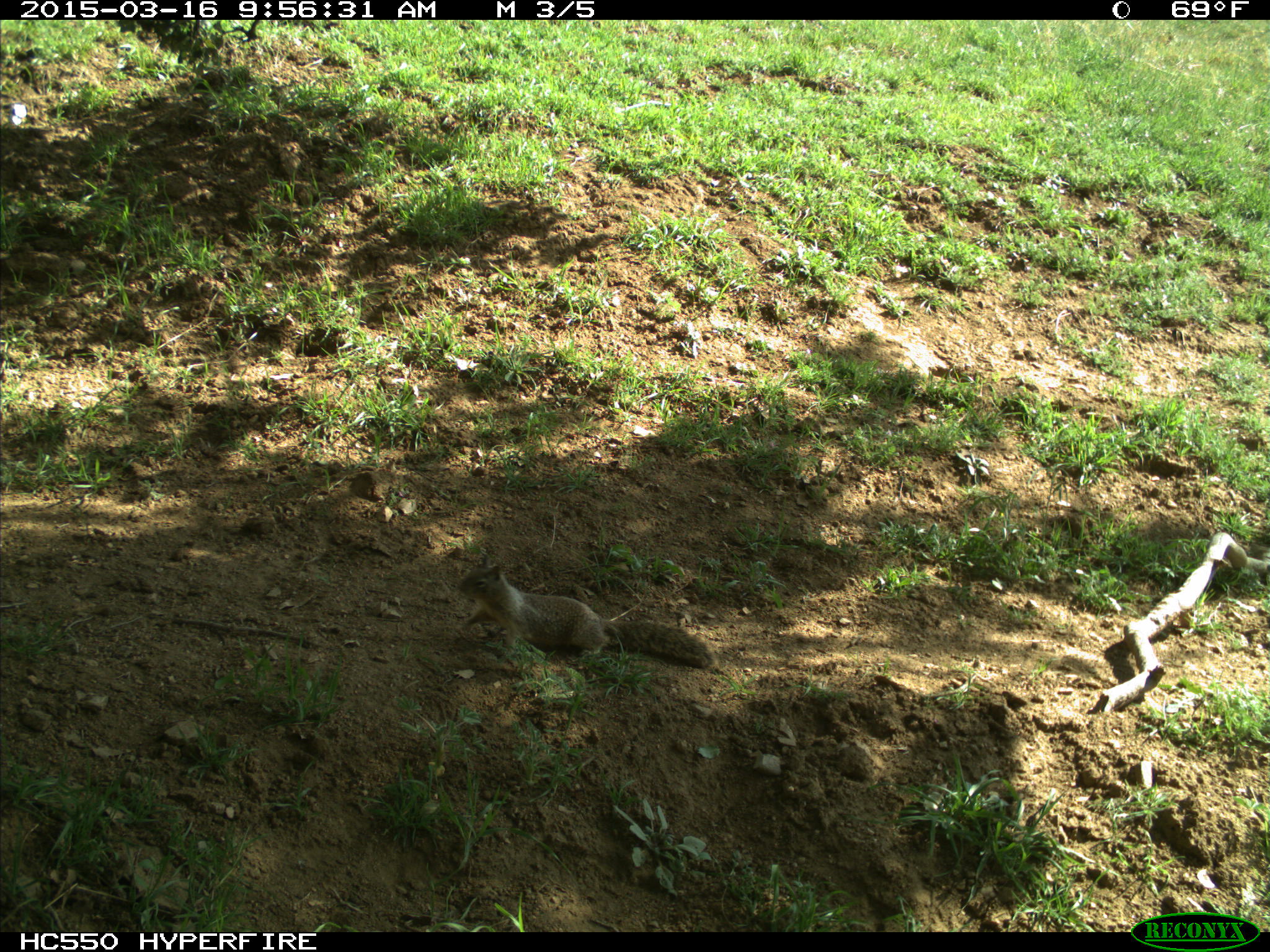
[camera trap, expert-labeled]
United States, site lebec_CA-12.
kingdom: Animalia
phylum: Chordata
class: Mammalia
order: Rodentia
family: Sciuridae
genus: Otospermophilus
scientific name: Otospermophilus beecheyi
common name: california ground squirrel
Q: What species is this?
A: Otospermophilus beecheyi (california ground squirrel).